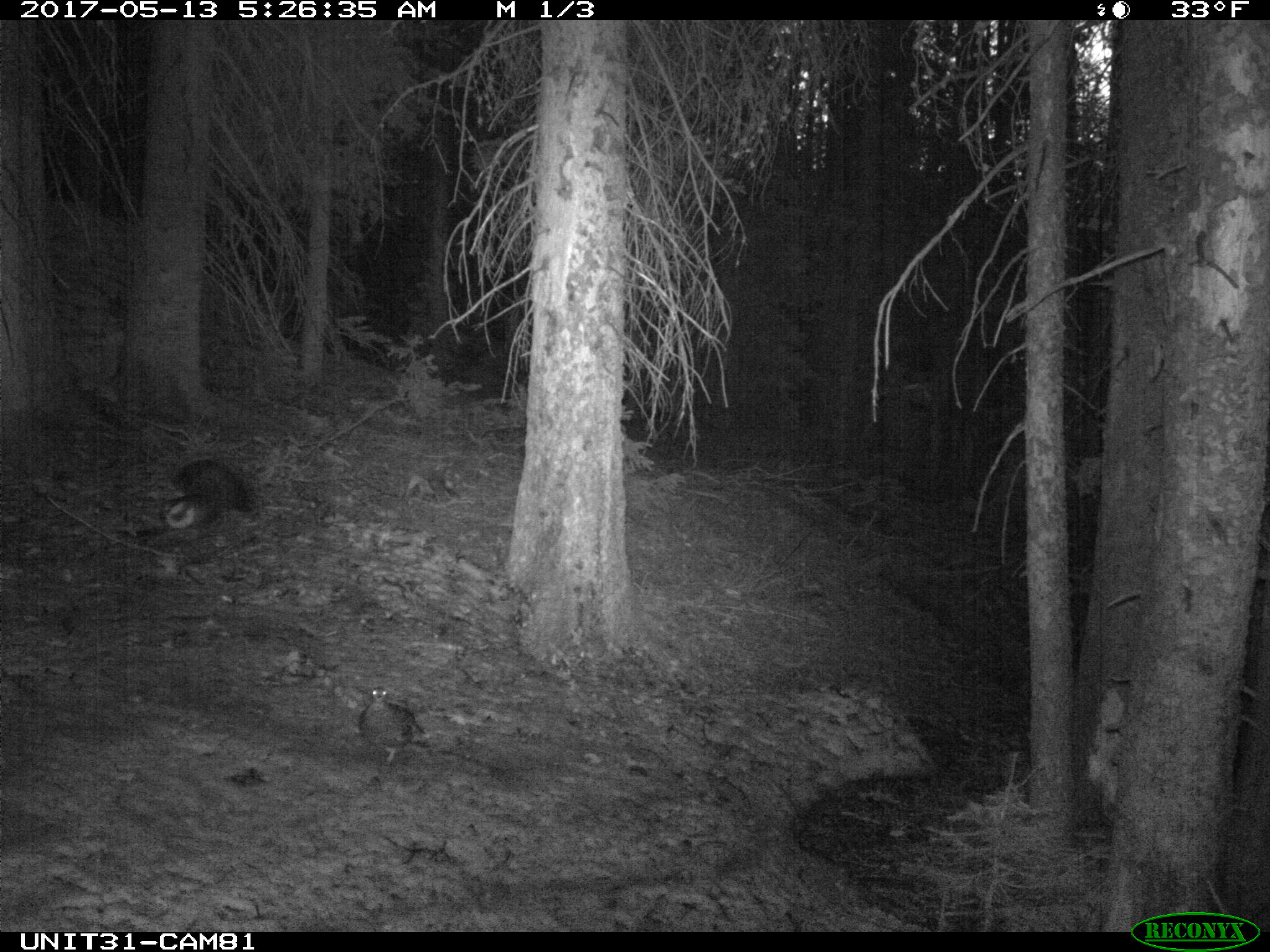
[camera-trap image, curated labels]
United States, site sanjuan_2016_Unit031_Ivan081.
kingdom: Animalia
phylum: Chordata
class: Aves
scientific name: Aves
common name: birds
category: unidentified bird